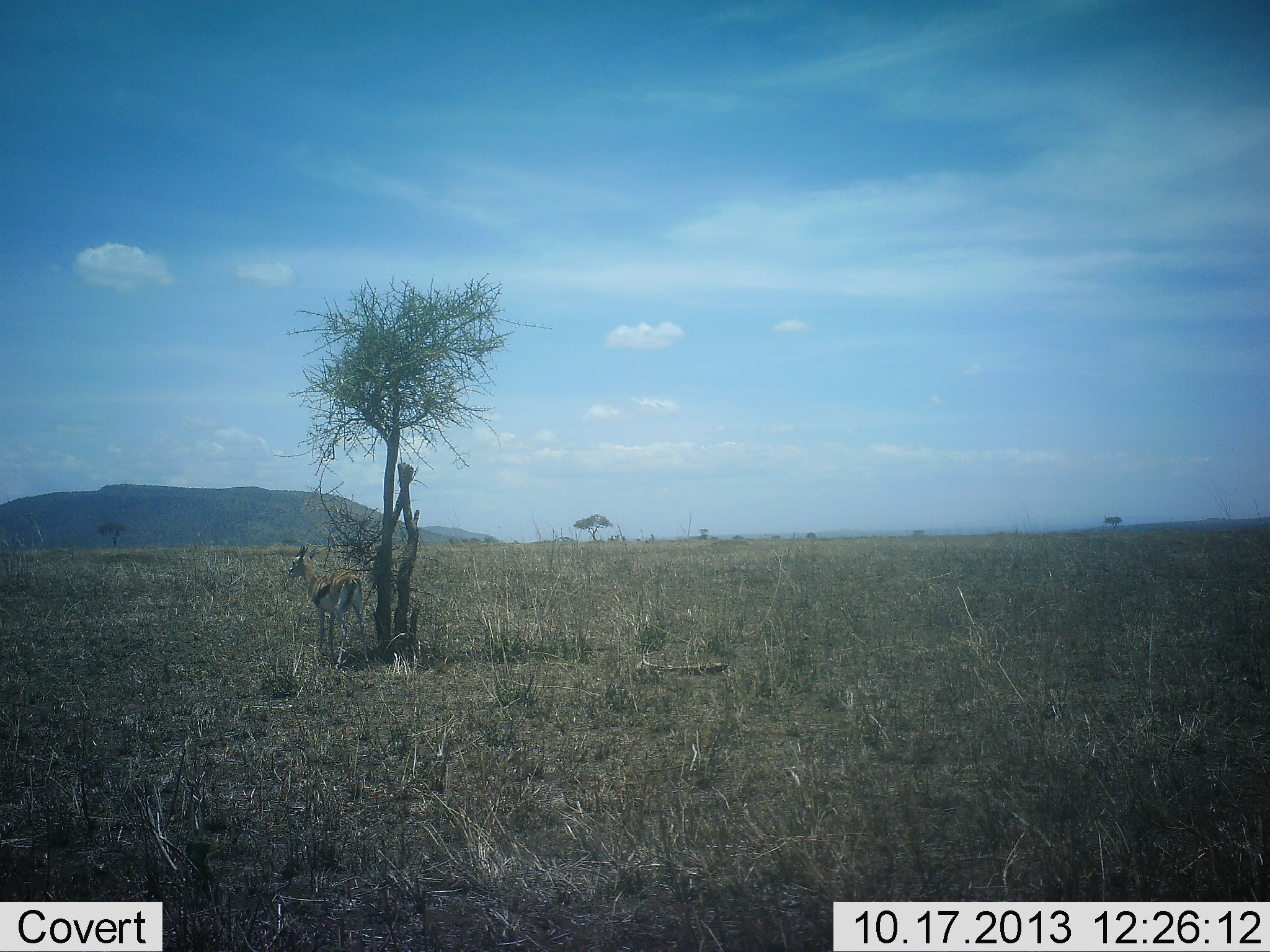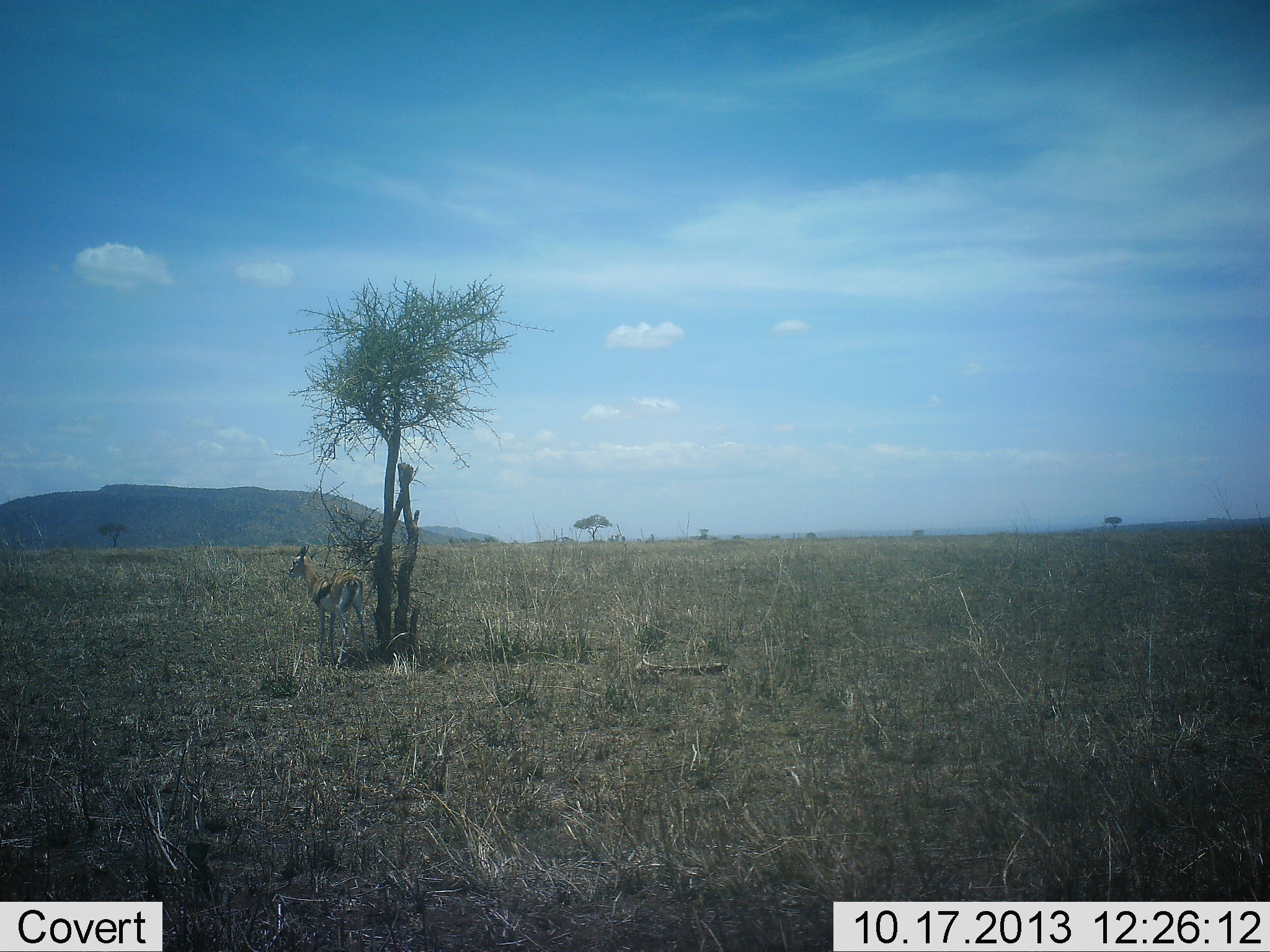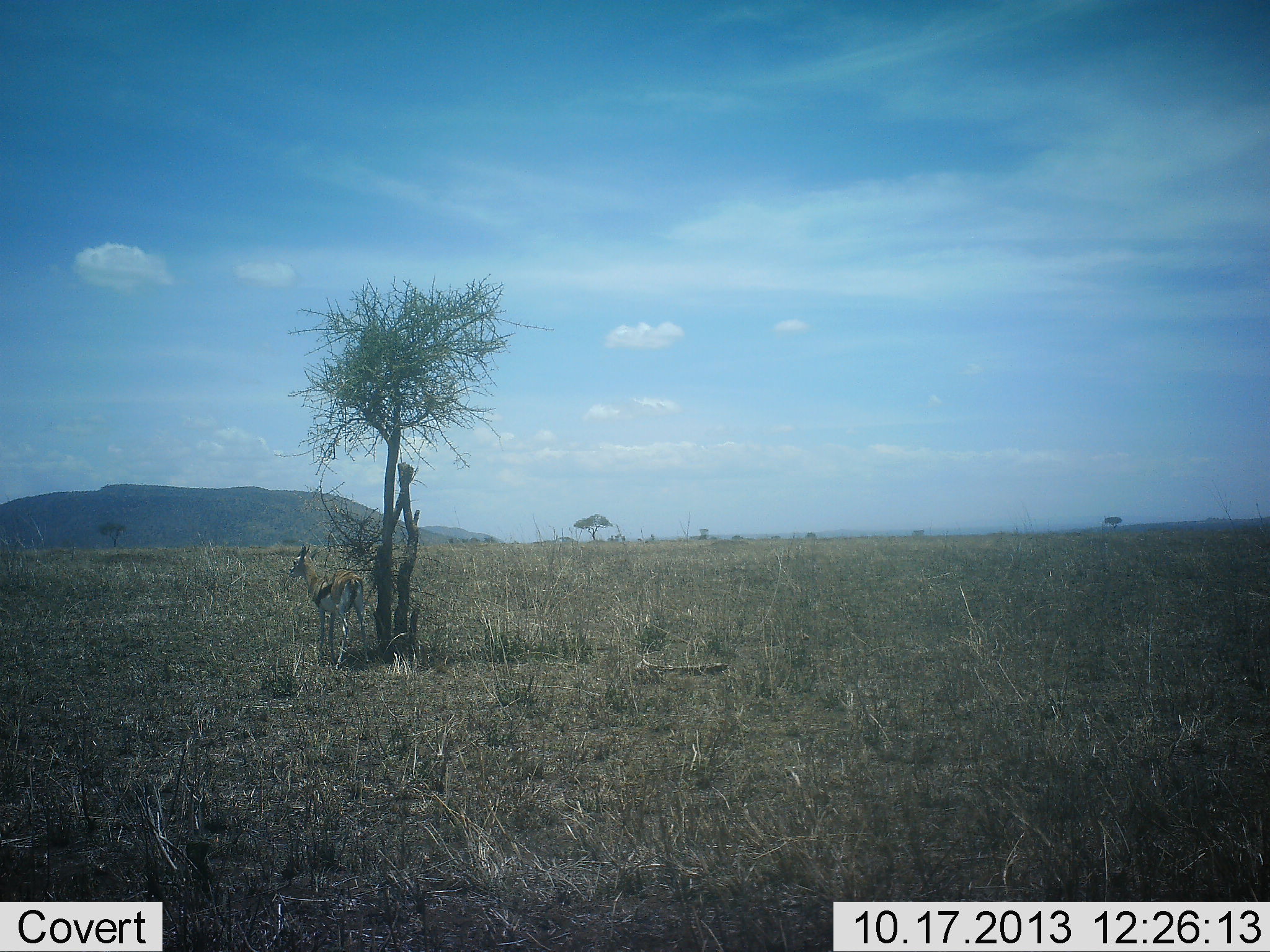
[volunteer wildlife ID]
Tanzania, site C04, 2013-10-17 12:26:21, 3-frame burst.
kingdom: Animalia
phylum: Chordata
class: Mammalia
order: Artiodactyla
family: Bovidae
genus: Eudorcas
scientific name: Eudorcas thomsonii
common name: thomson's gazelle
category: gazellethomsons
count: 1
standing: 95%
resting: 5%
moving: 5%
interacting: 0%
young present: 5%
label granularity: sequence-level